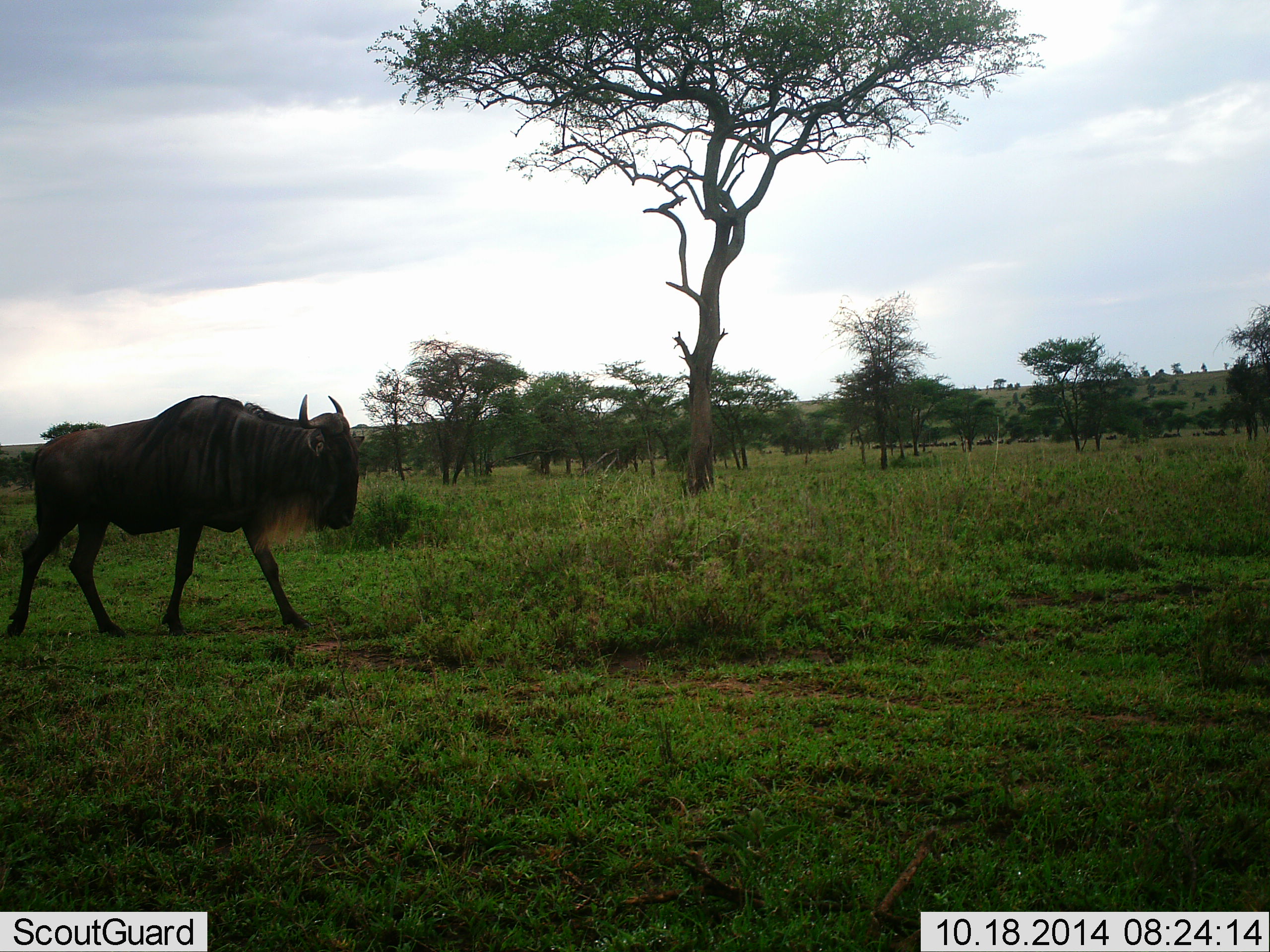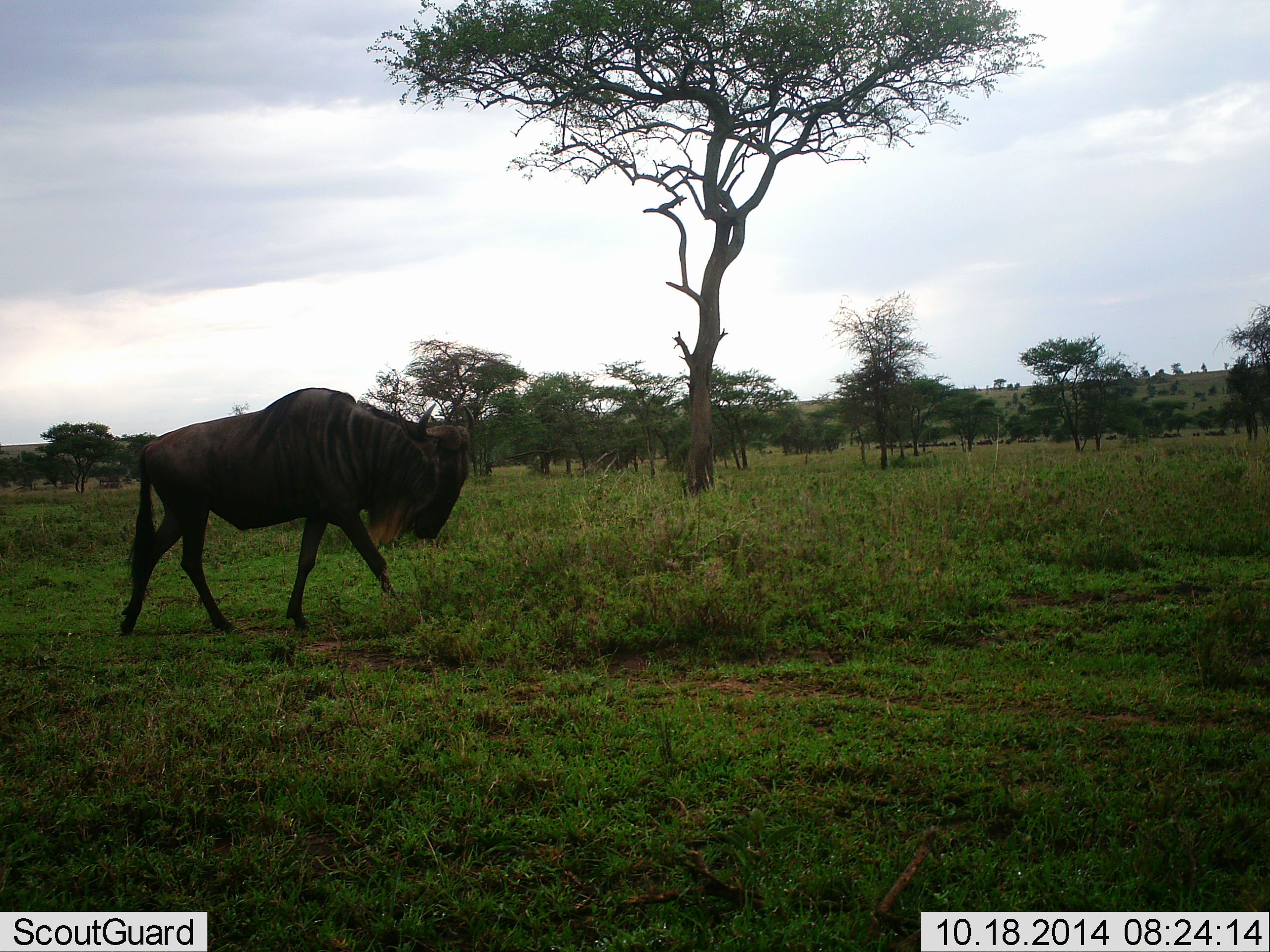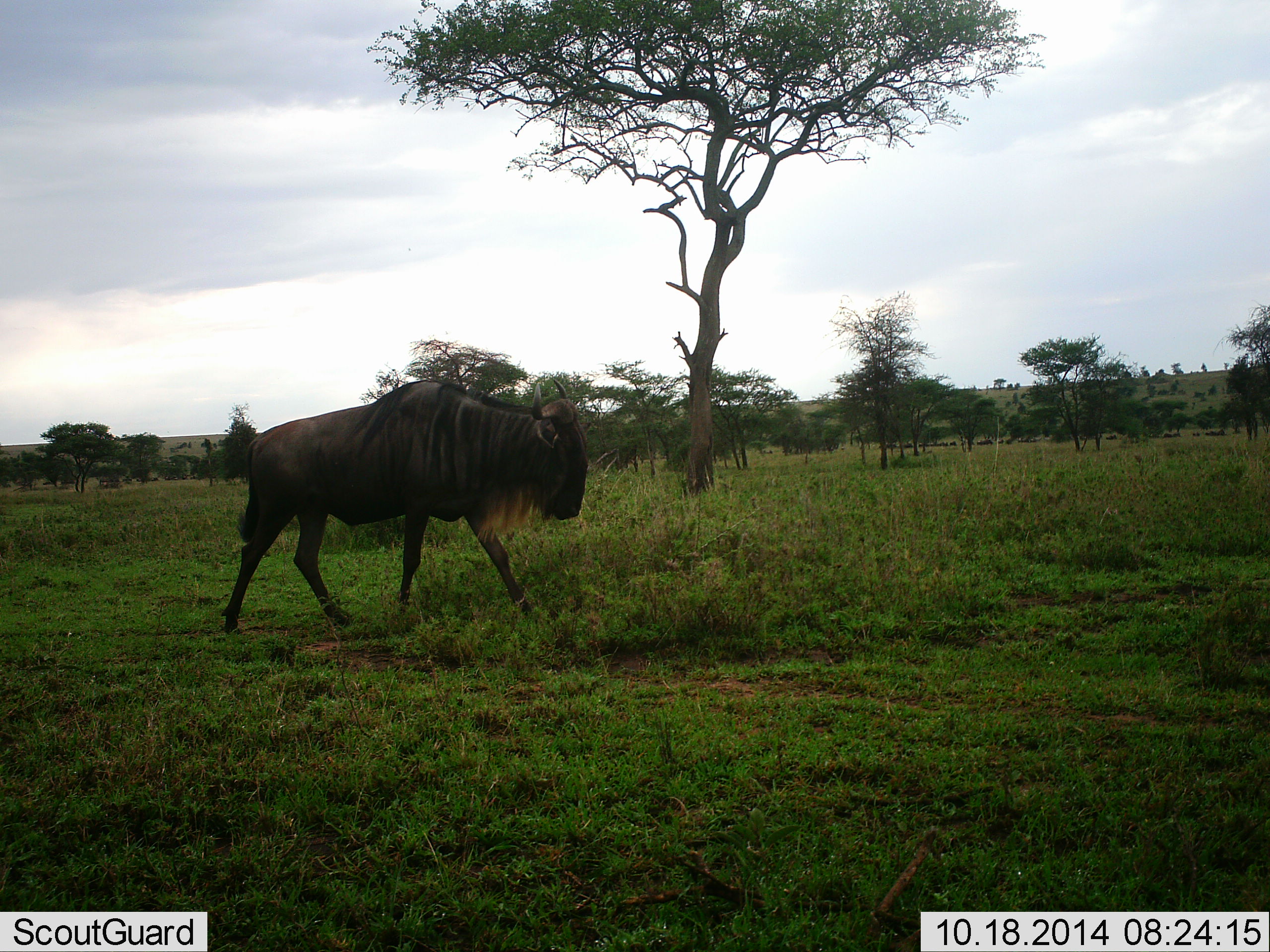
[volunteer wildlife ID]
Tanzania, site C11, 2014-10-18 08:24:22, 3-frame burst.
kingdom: Animalia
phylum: Chordata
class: Mammalia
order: Artiodactyla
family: Bovidae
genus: Connochaetes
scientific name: Connochaetes taurinus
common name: blue wildebeest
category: wildebeest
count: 1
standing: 0%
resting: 0%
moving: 100%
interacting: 0%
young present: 0%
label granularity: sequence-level